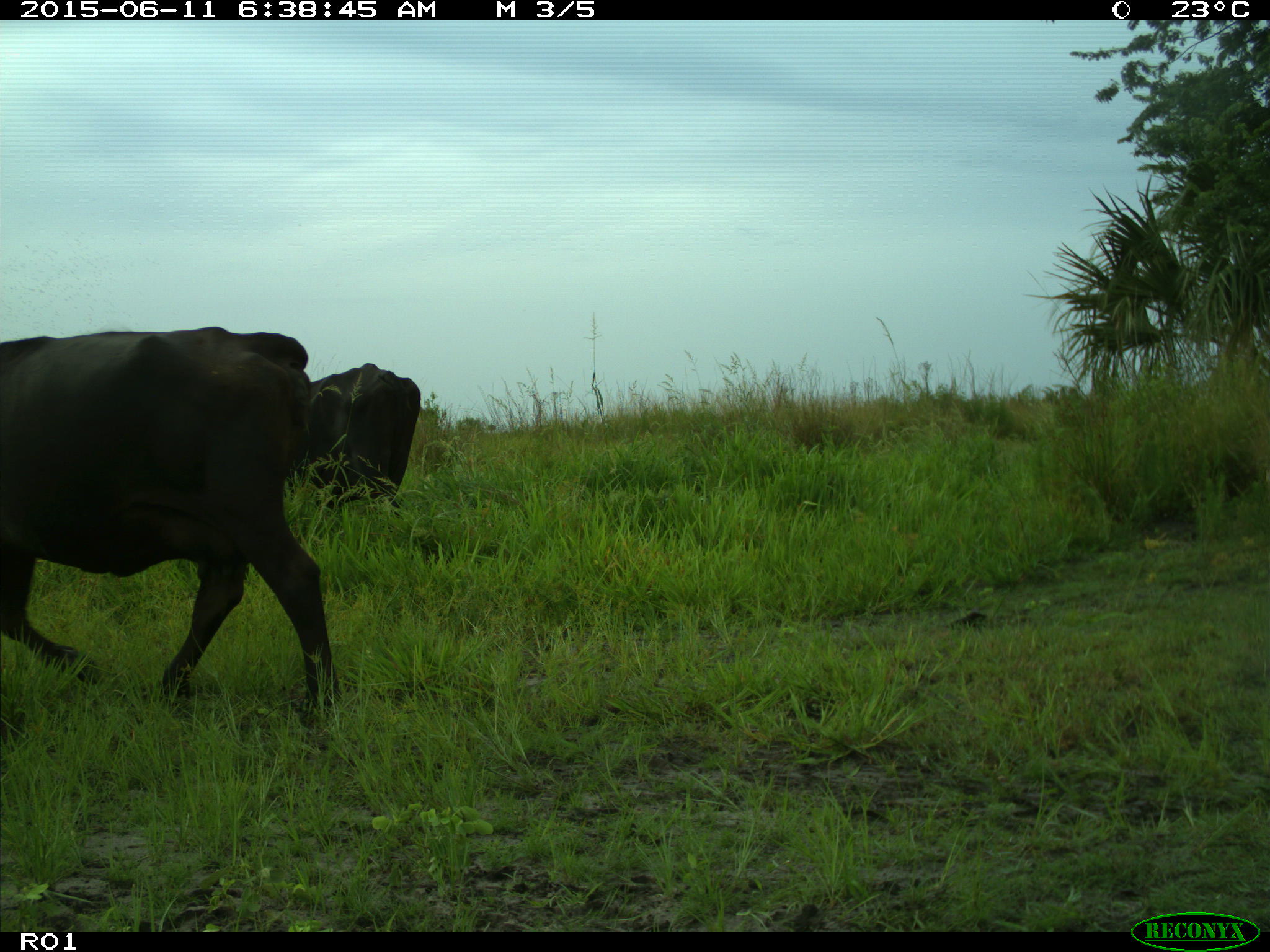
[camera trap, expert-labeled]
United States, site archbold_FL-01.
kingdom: Animalia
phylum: Chordata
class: Mammalia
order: Artiodactyla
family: Bovidae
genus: Bos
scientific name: Bos taurus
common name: domestic cow